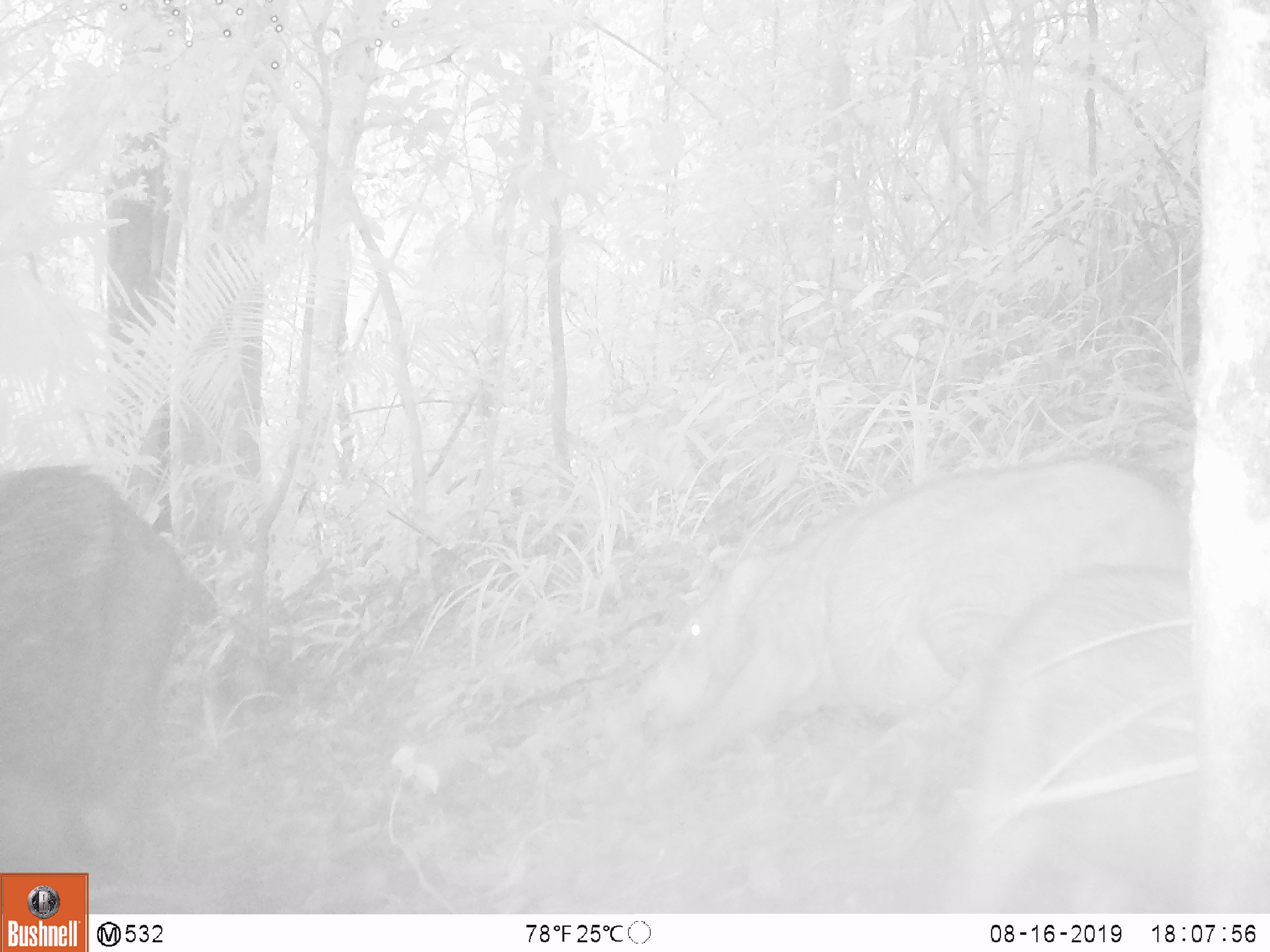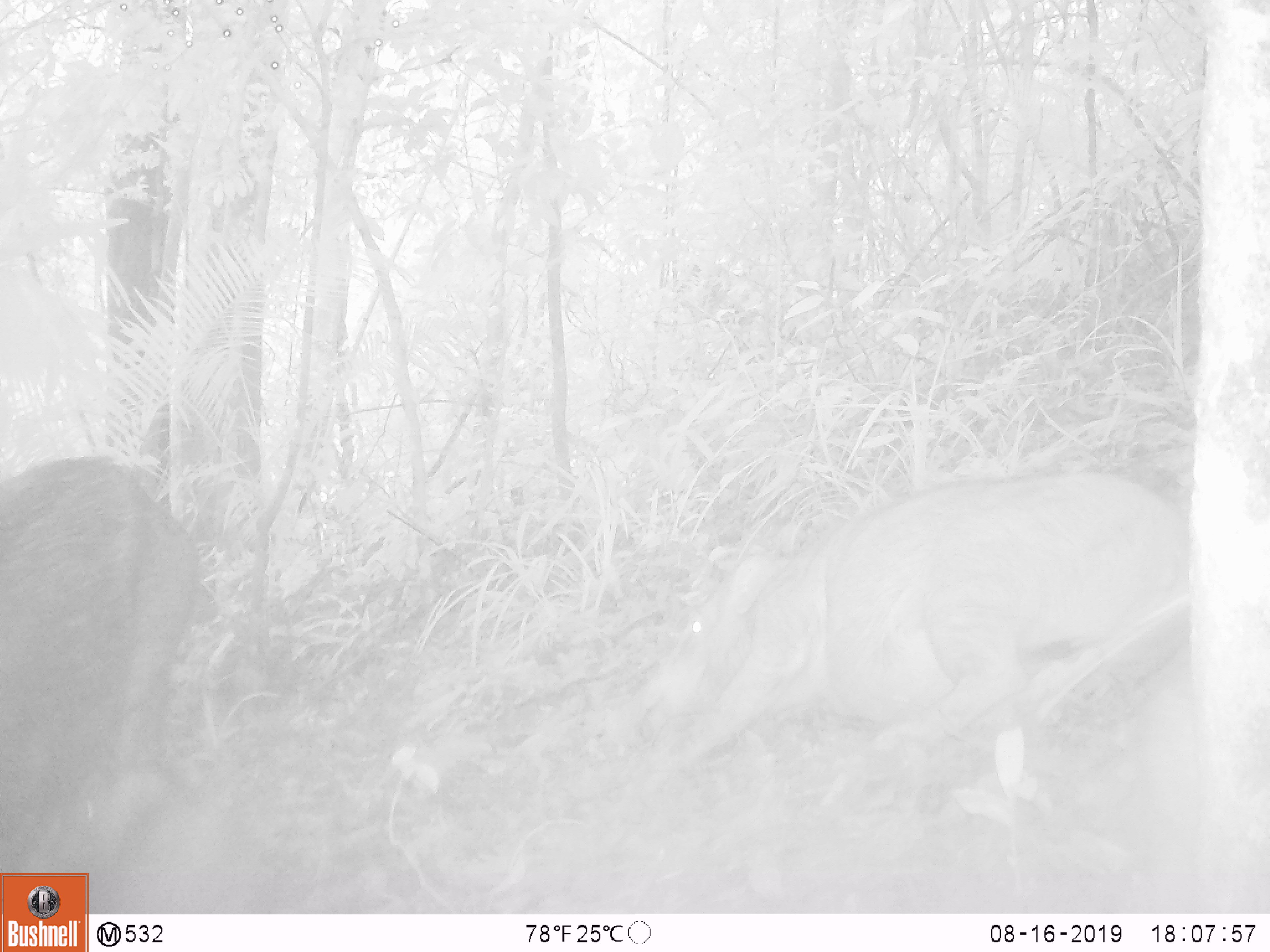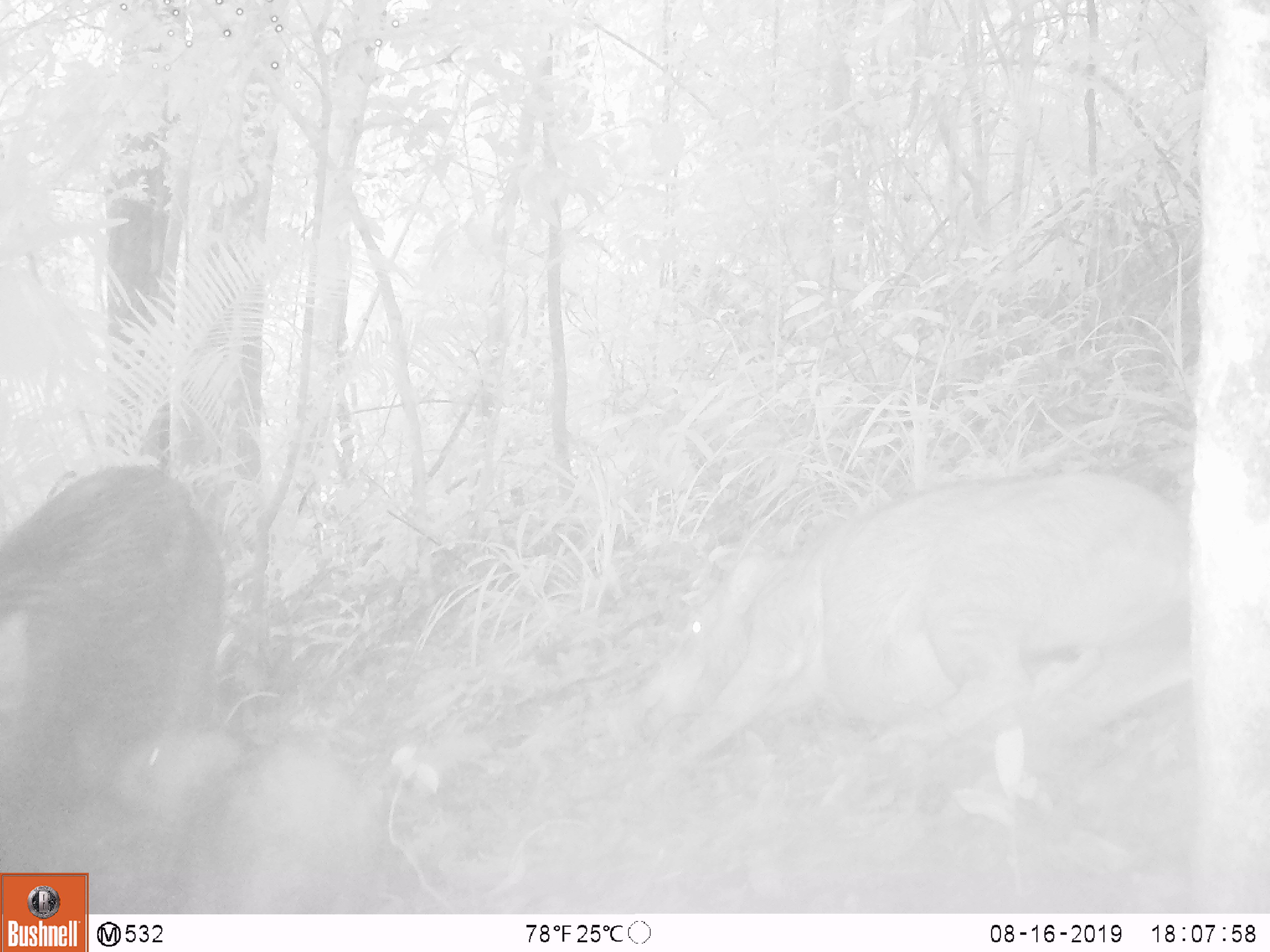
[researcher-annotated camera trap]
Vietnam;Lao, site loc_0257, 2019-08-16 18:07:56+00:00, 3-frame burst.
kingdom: Animalia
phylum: Chordata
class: Mammalia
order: Artiodactyla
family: Suidae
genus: Sus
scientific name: Sus scrofa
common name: eurasian wild pig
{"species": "eurasian wild pig (Sus scrofa)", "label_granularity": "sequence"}